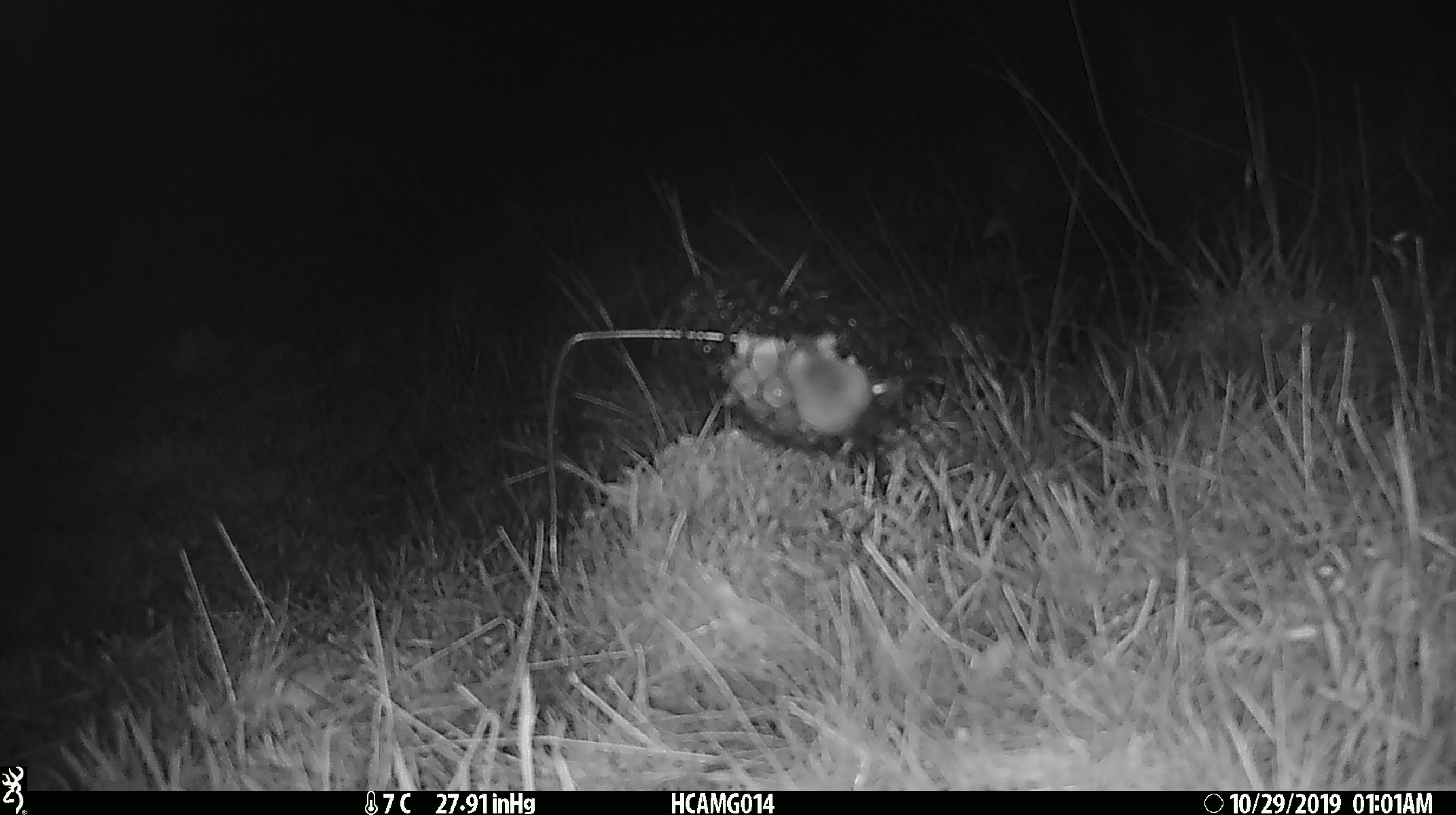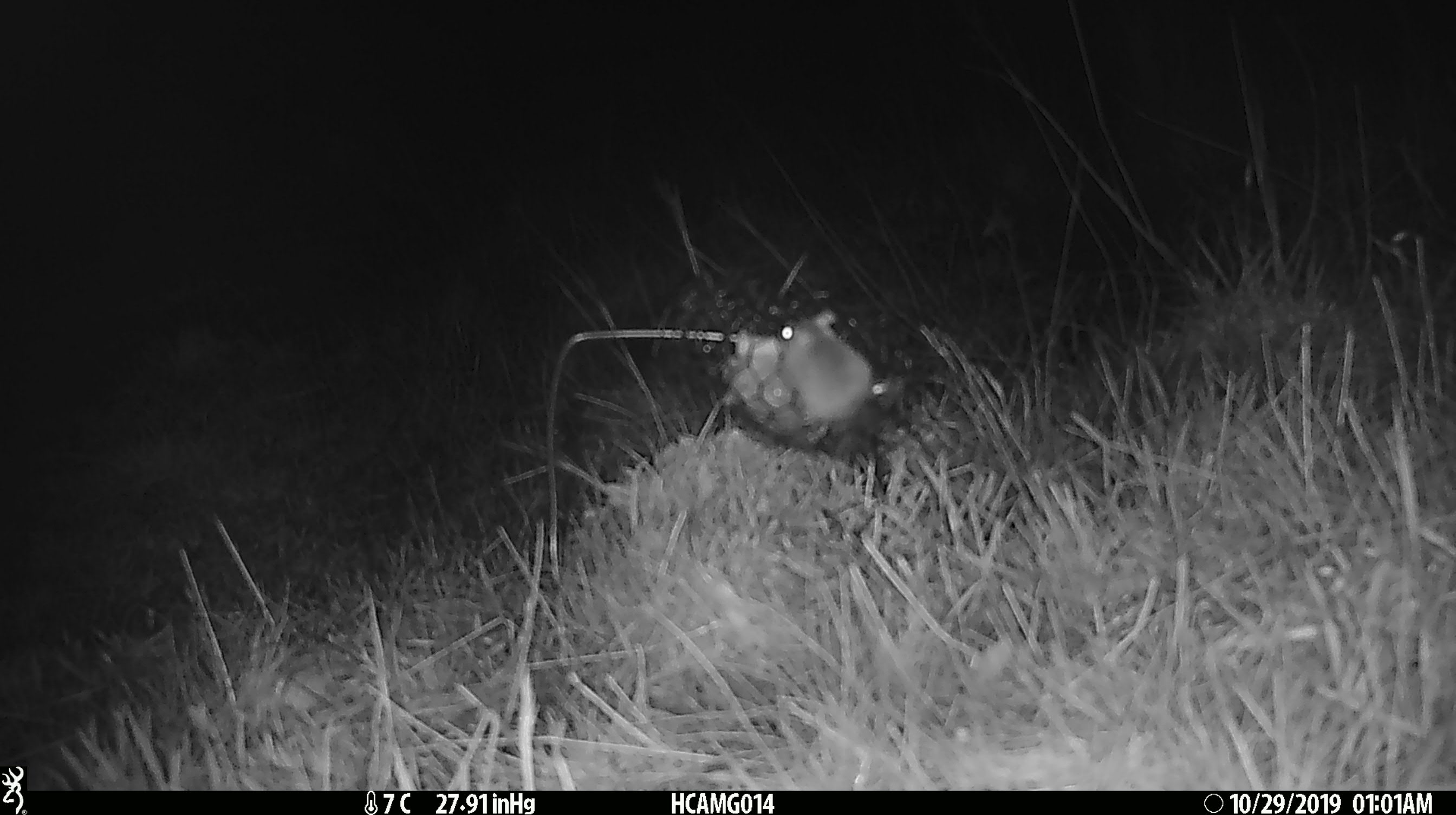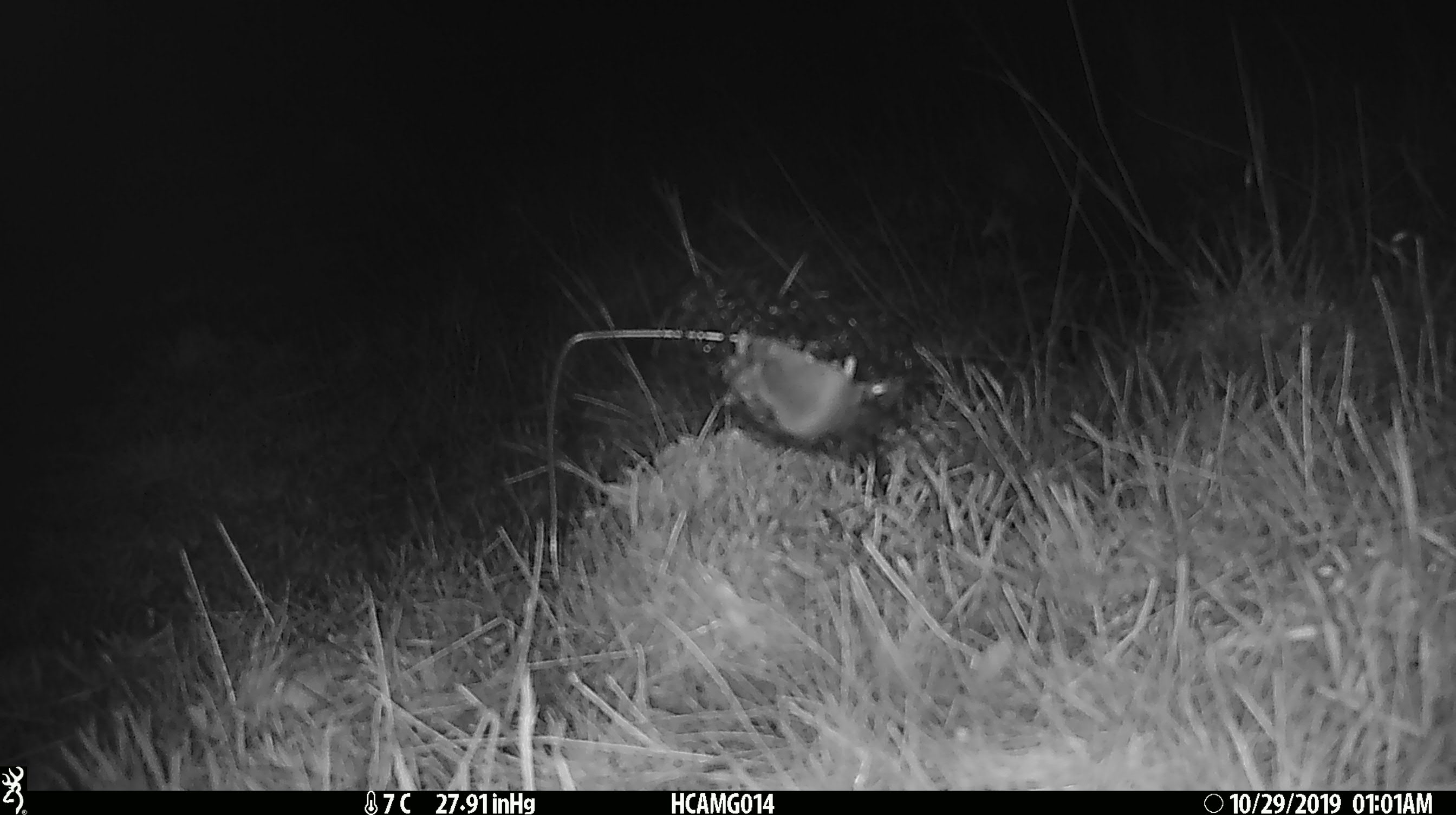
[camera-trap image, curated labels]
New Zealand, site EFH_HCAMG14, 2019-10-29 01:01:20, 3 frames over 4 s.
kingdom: Animalia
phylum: Chordata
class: Mammalia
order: Rodentia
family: Muridae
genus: Mus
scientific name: Mus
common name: mouse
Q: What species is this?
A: Mouse (Mus).